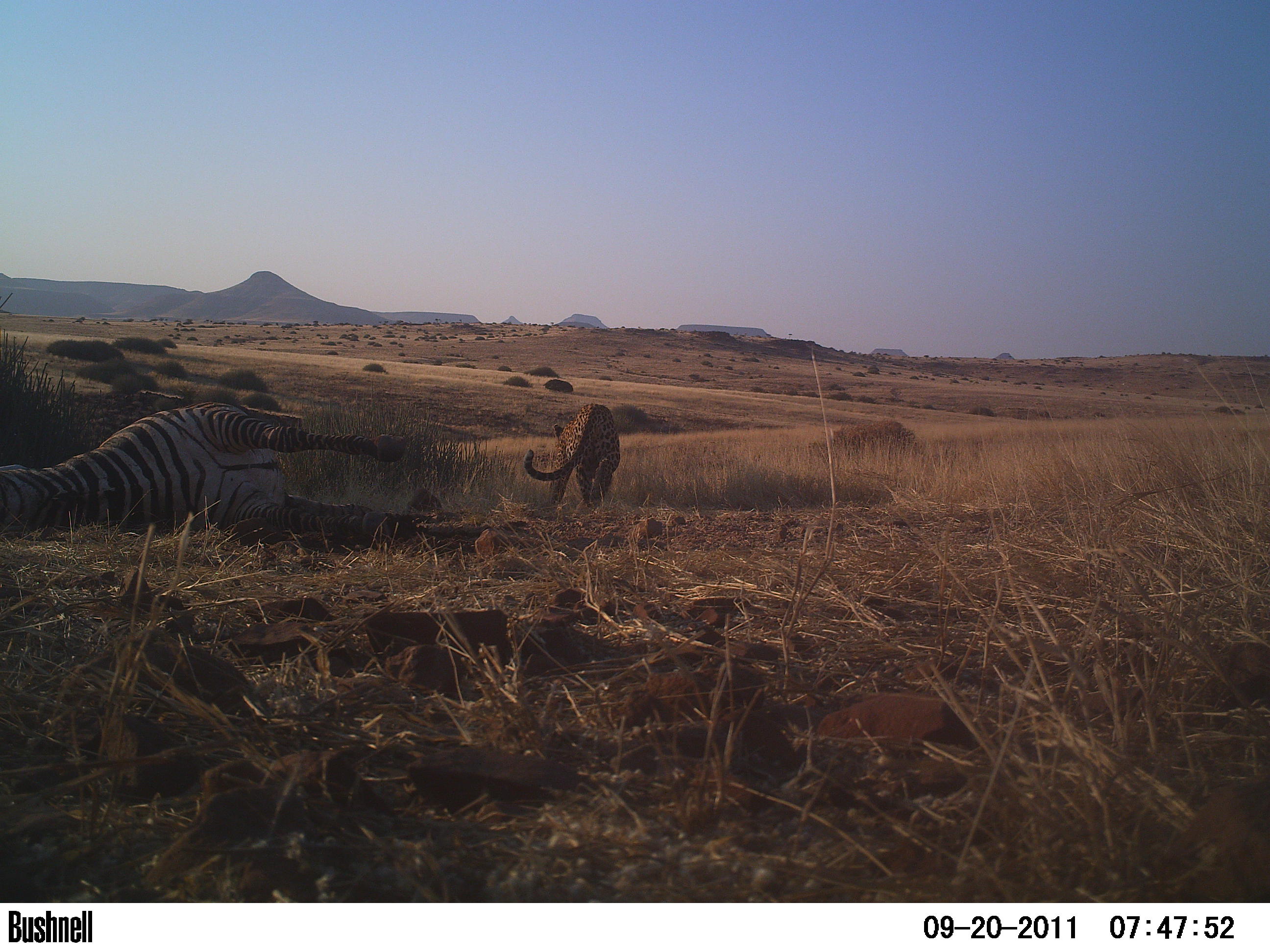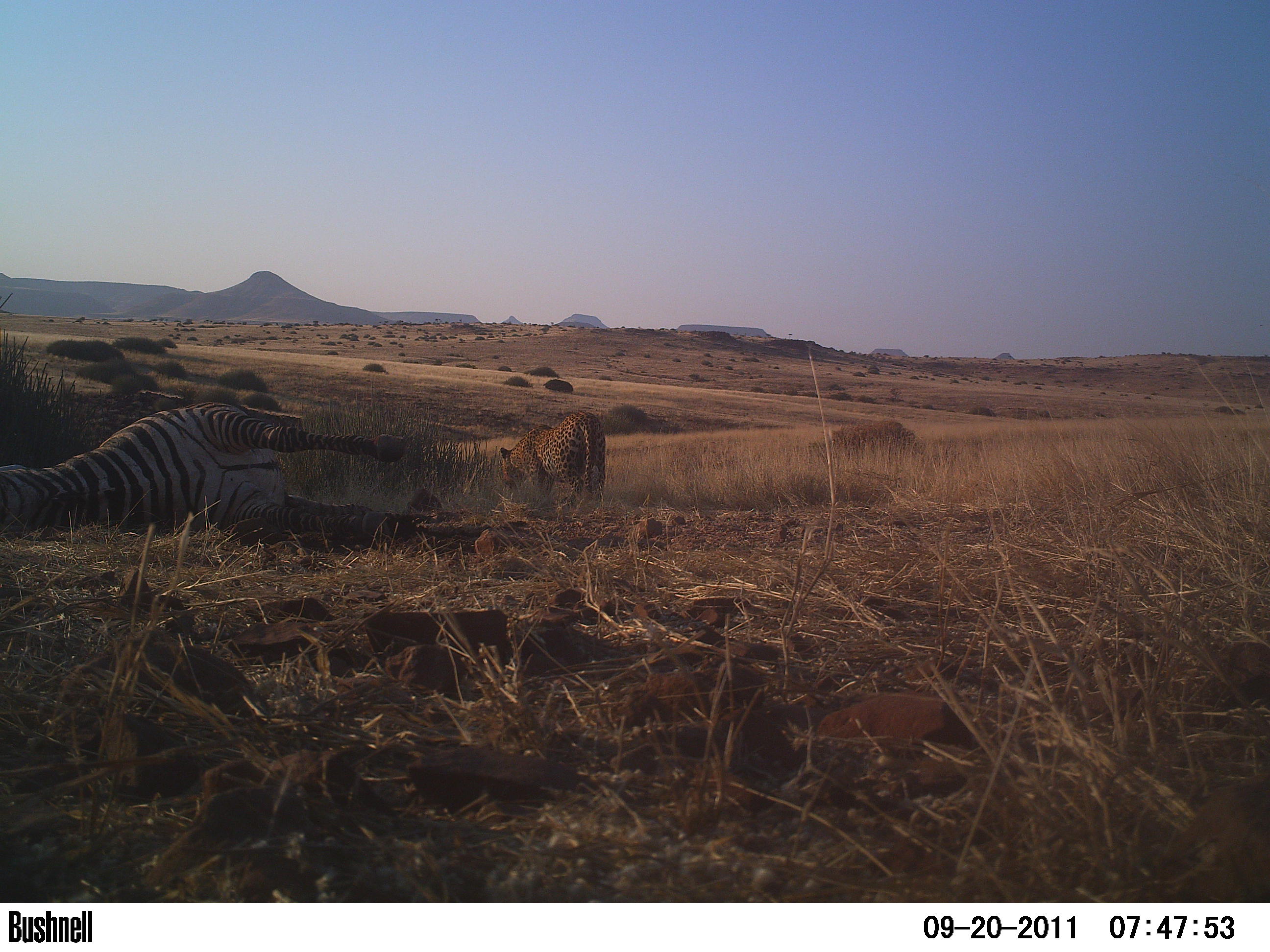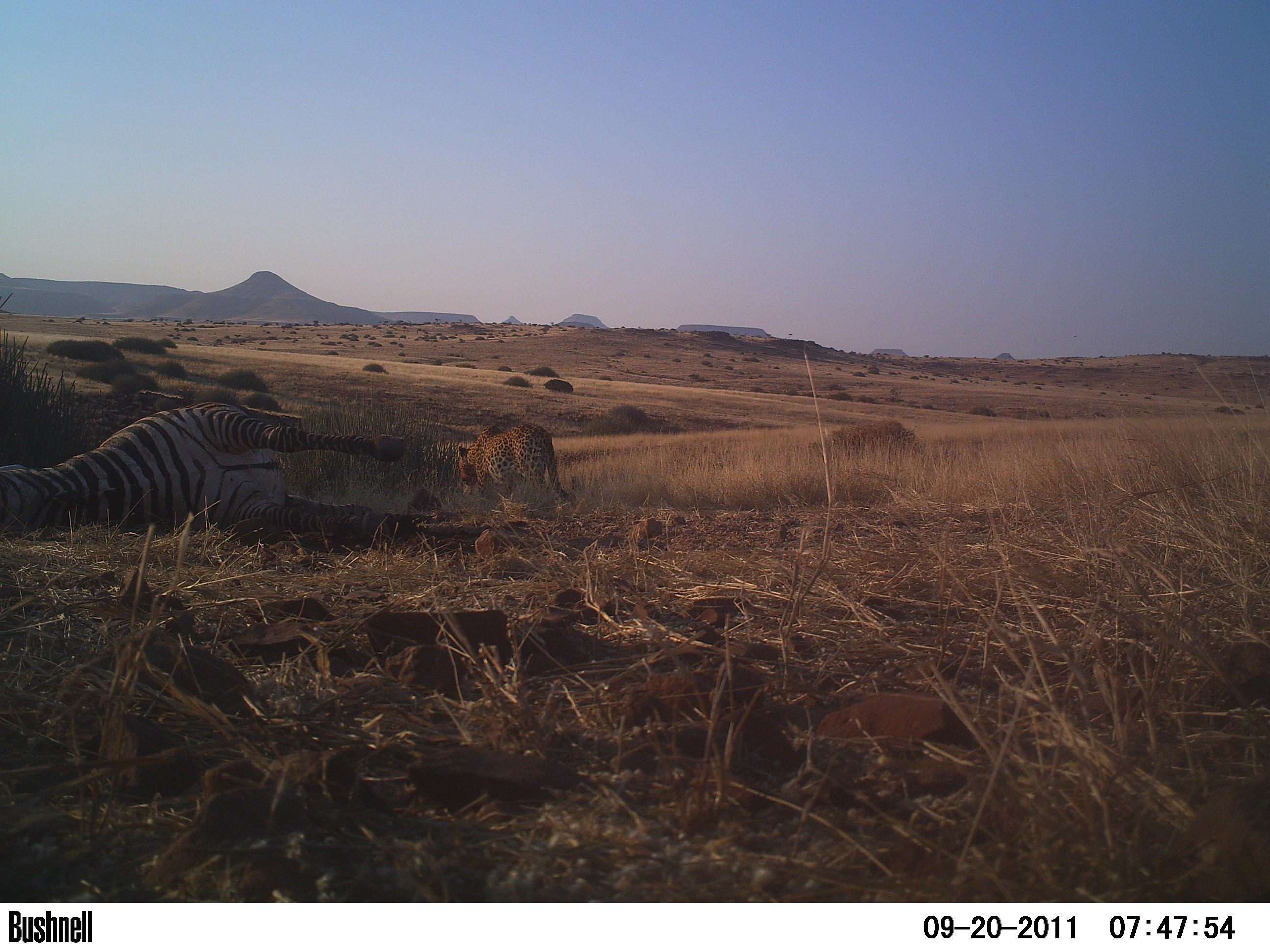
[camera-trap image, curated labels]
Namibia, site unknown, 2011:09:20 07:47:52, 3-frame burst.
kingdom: Animalia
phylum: Chordata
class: Mammalia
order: Carnivora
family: Felidae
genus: Panthera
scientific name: Panthera pardus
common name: leopard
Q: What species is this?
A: Panthera pardus (leopard).